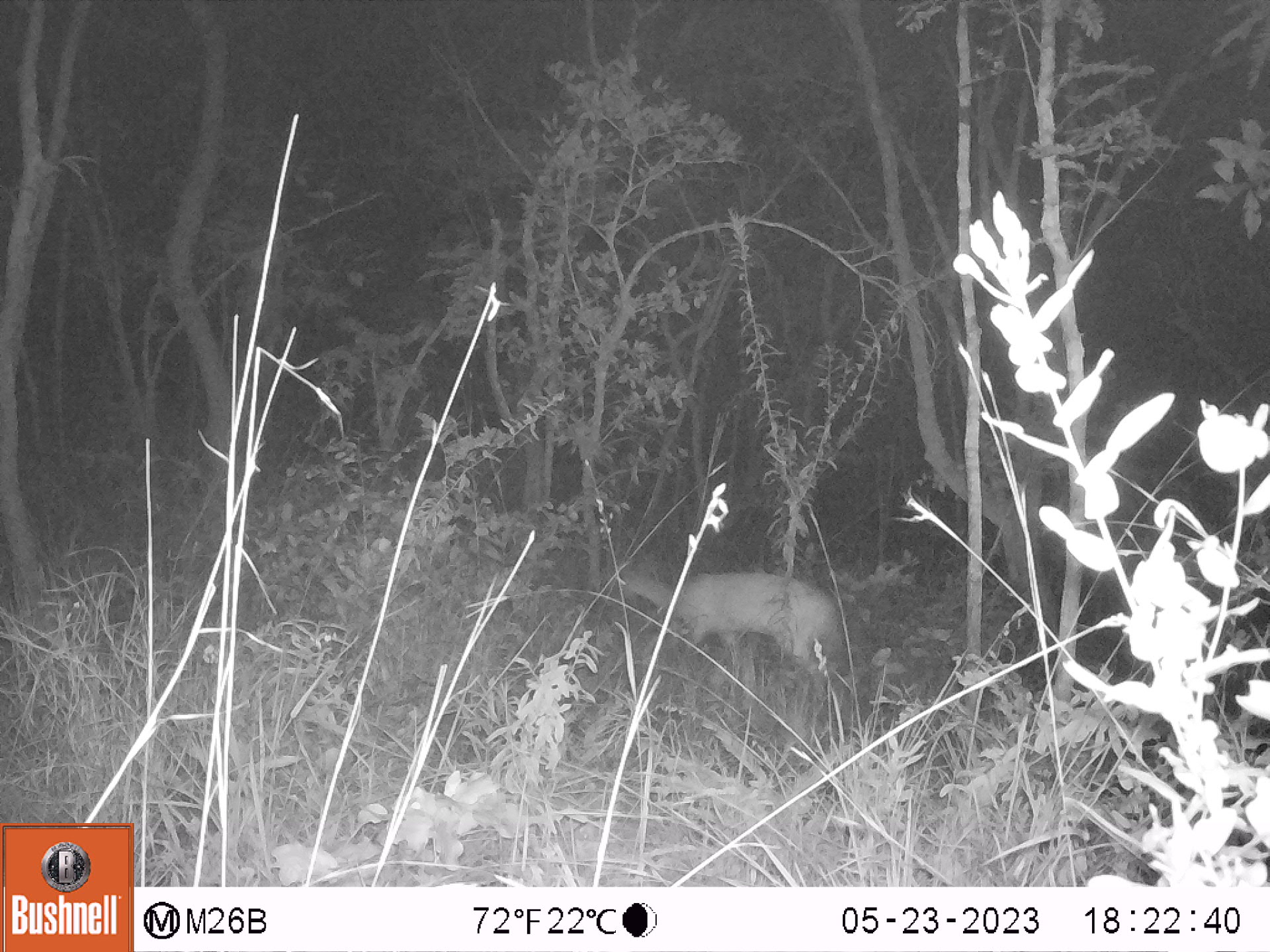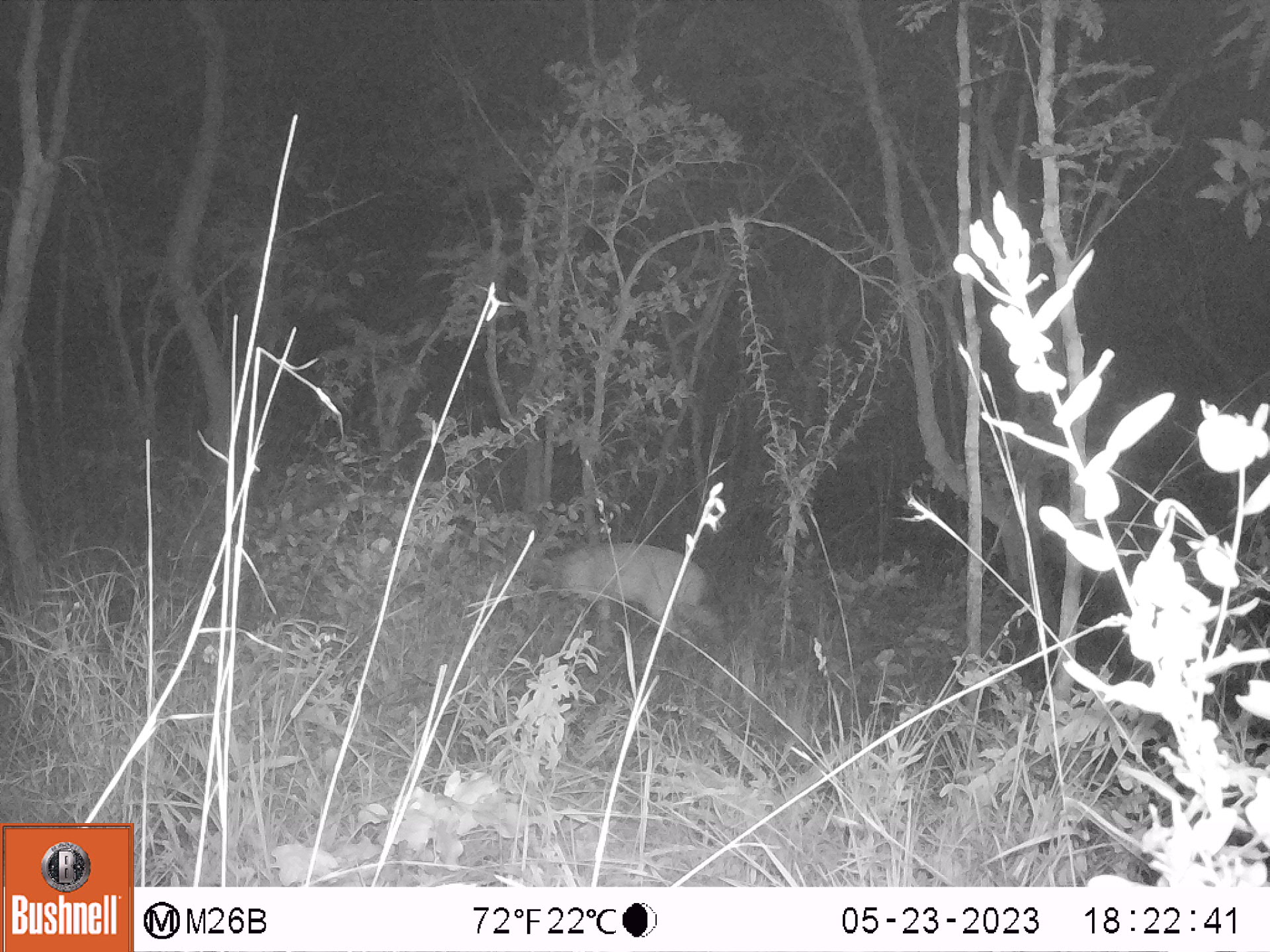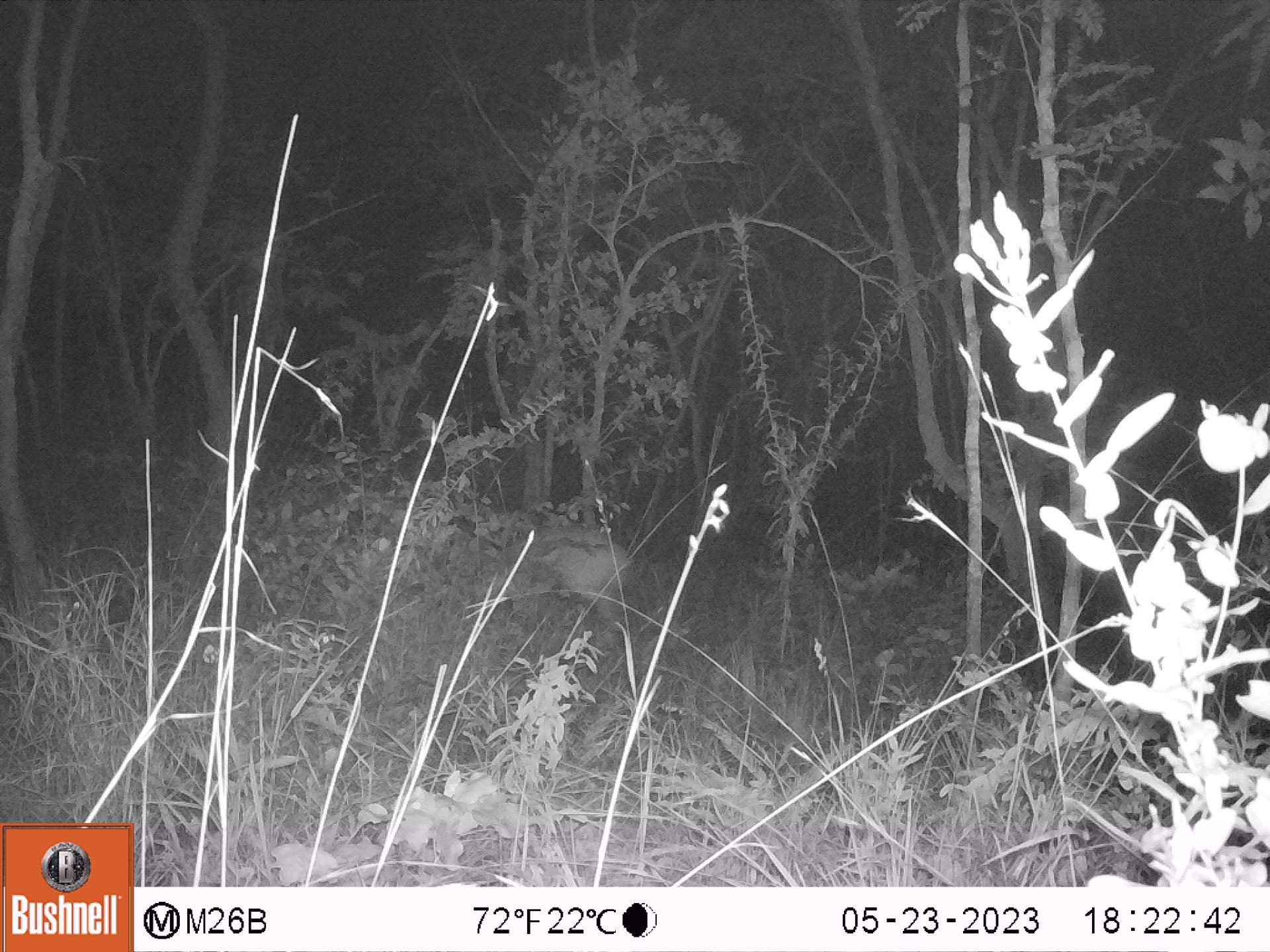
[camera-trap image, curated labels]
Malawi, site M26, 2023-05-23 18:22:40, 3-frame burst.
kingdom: Animalia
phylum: Chordata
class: Mammalia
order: Artiodactyla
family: Bovidae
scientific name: Antilopinae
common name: small antelope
Small antelope (Antilopinae), count 1.